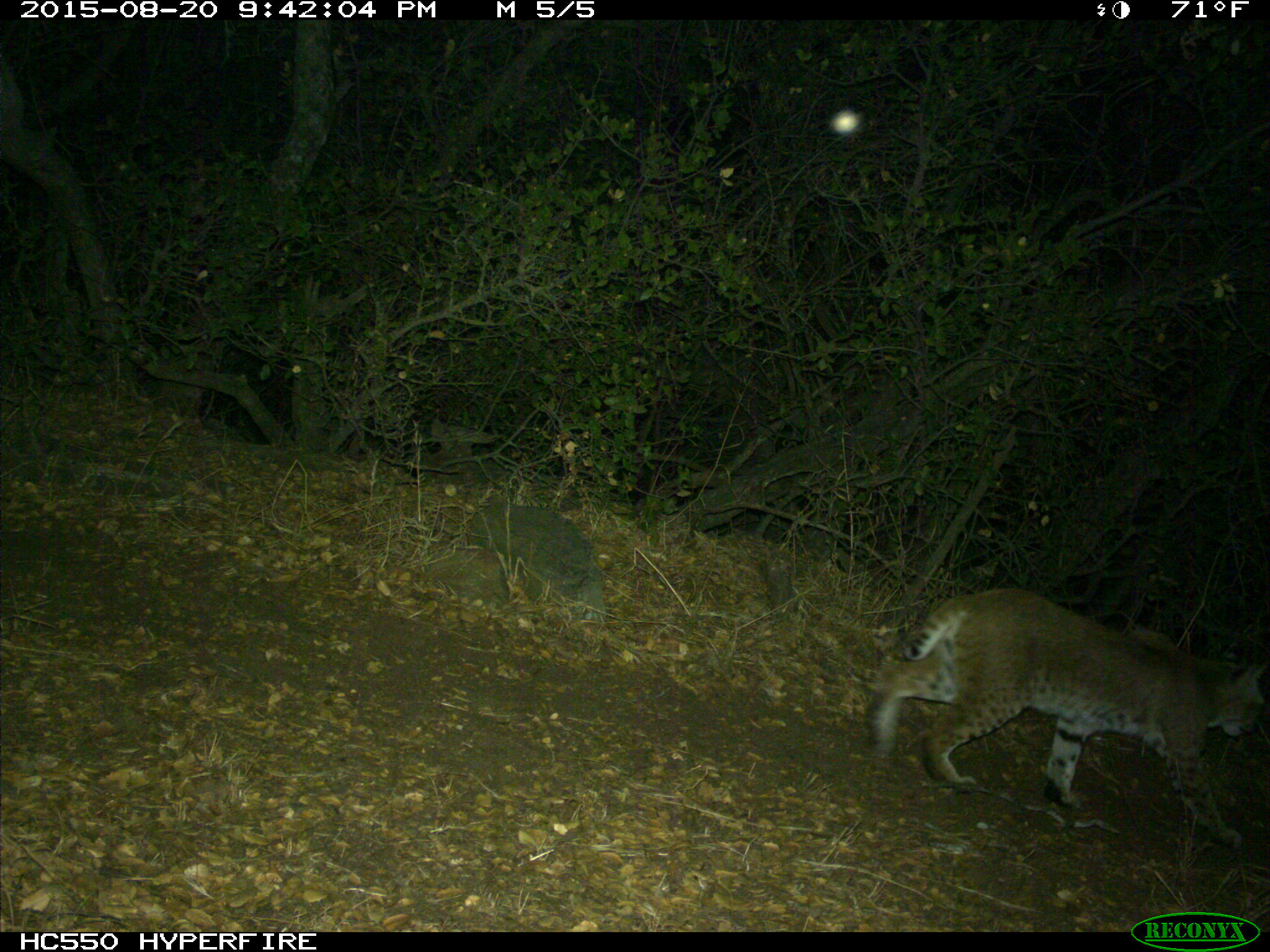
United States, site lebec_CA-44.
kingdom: Animalia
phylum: Chordata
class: Mammalia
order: Carnivora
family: Felidae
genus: Lynx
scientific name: Lynx rufus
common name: bobcat